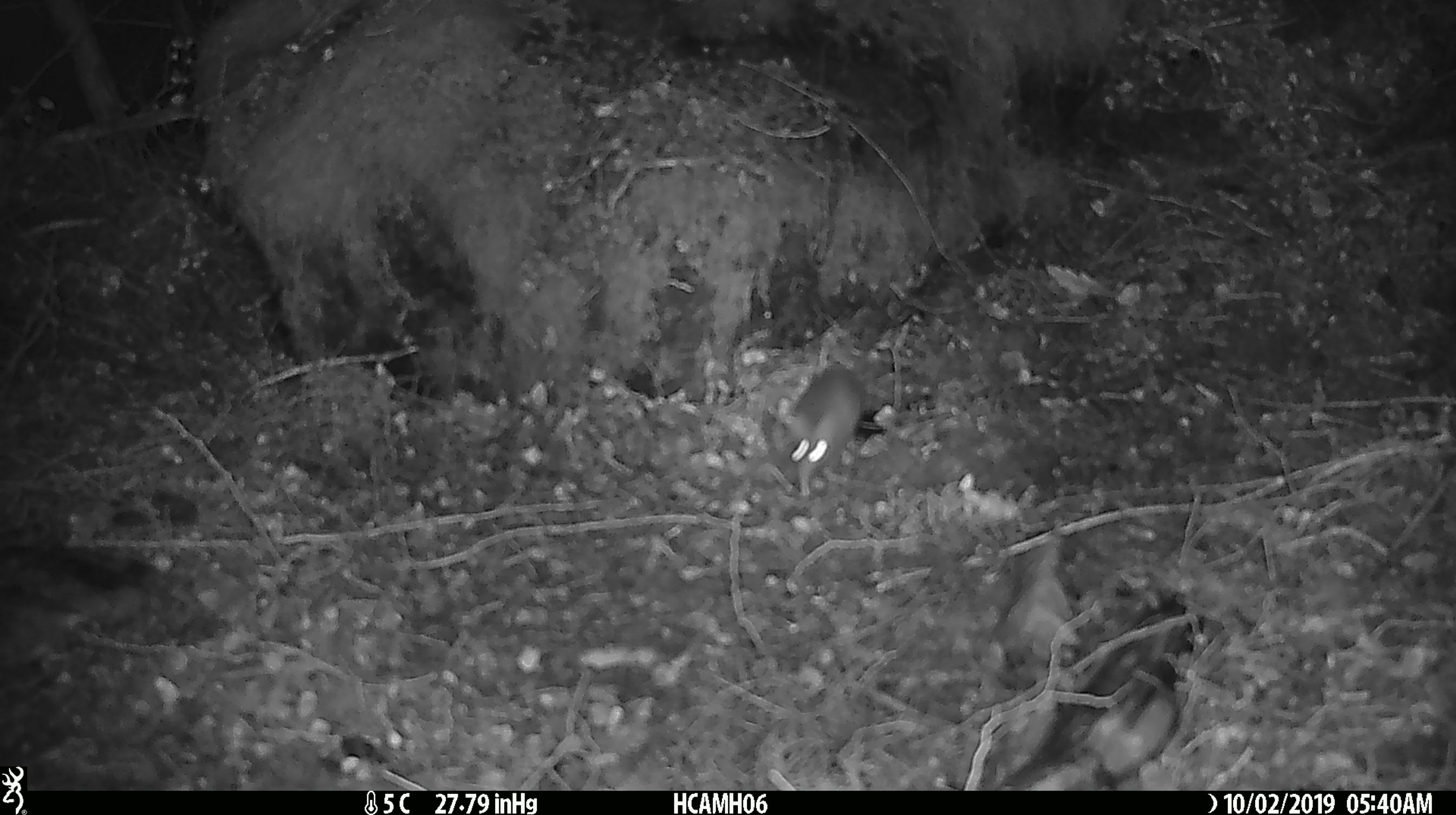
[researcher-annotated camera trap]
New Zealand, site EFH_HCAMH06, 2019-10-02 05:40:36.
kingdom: Animalia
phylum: Chordata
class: Mammalia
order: Rodentia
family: Muridae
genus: Mus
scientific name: Mus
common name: mouse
Mouse (Mus).